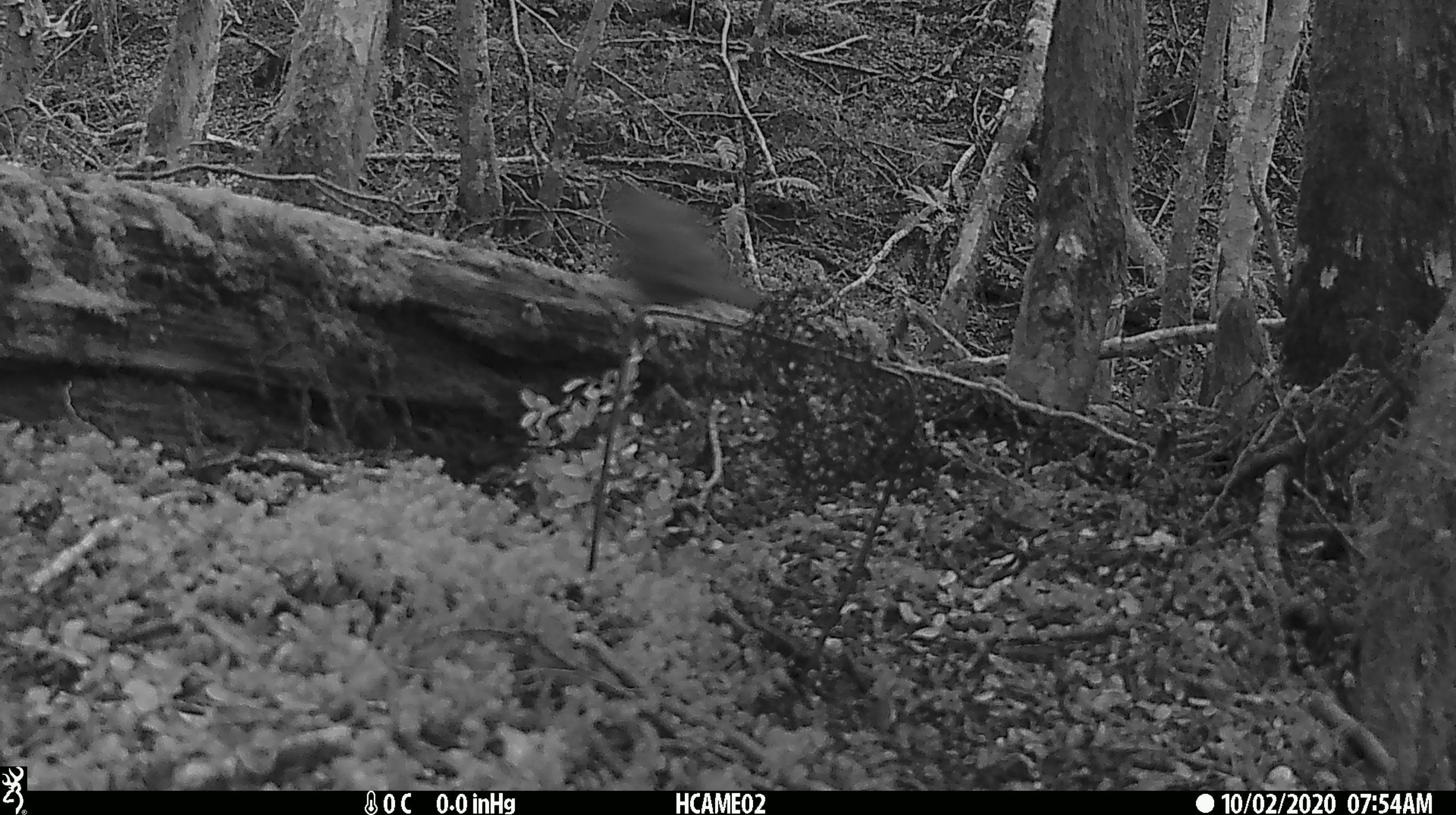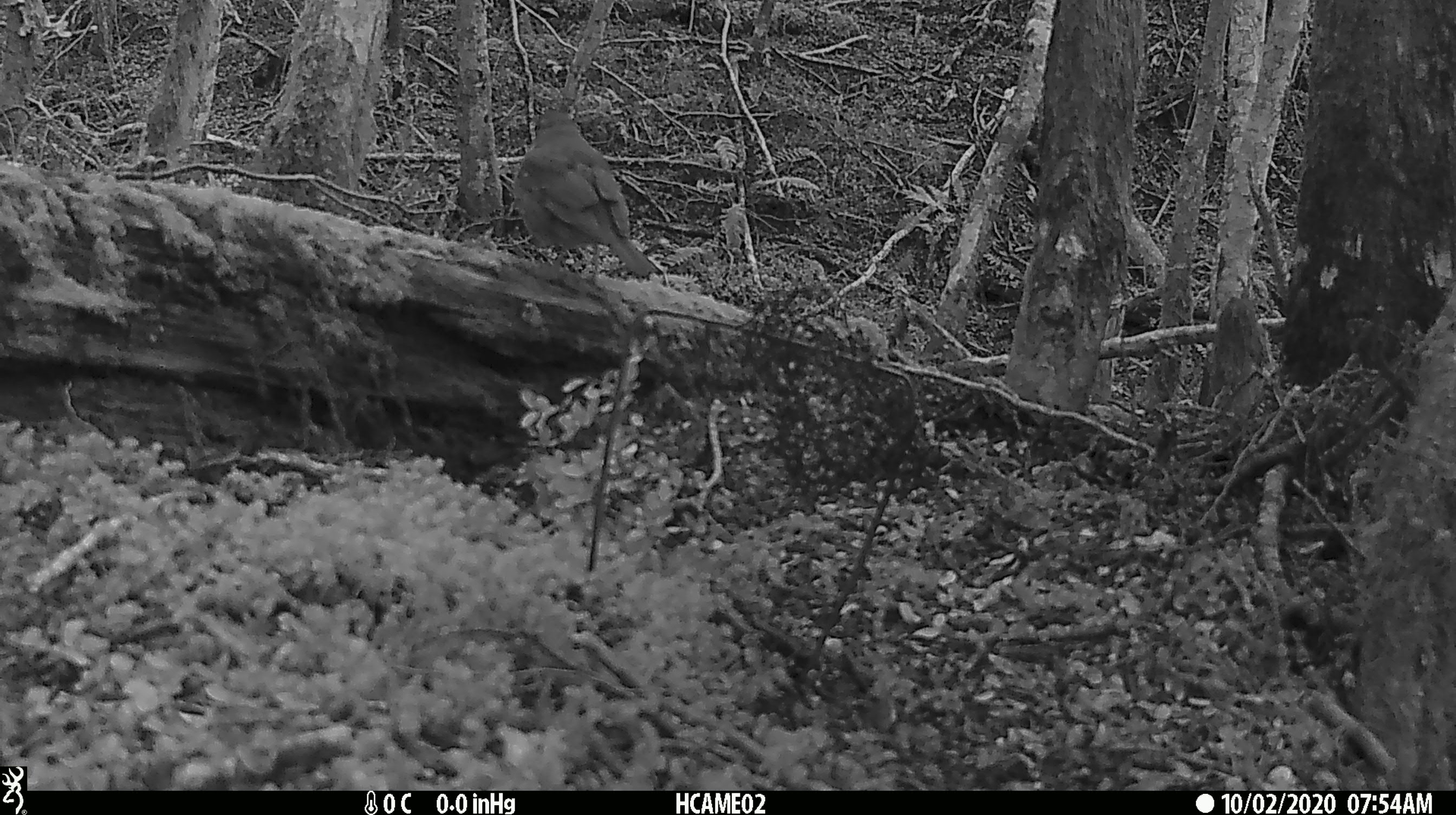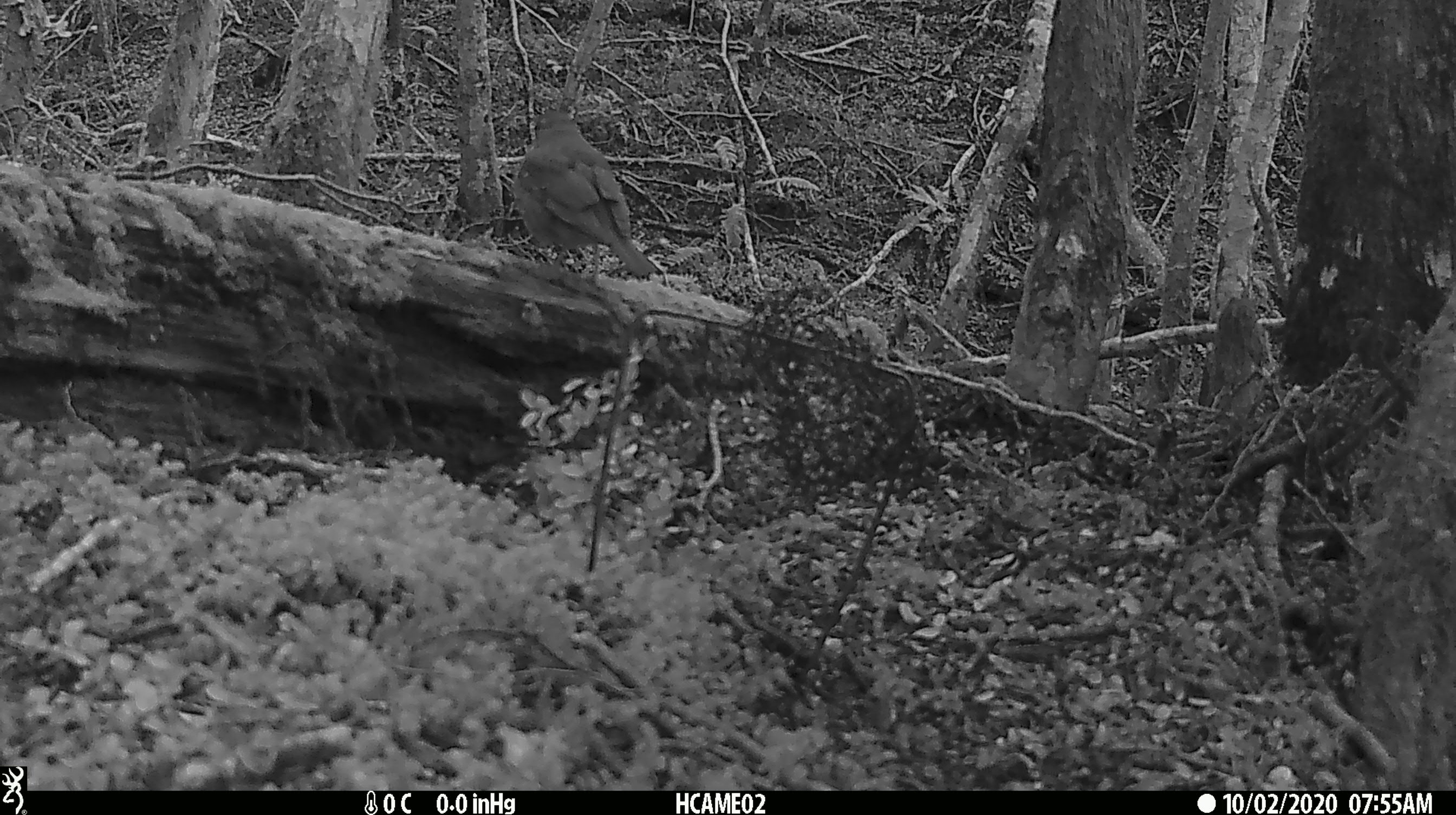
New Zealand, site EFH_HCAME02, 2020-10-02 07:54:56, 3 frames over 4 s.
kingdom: Animalia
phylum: Chordata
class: Aves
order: Passeriformes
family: Turdidae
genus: Turdus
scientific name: Turdus philomelos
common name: song thrush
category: thrush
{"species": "thrush (song thrush) (Turdus philomelos)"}